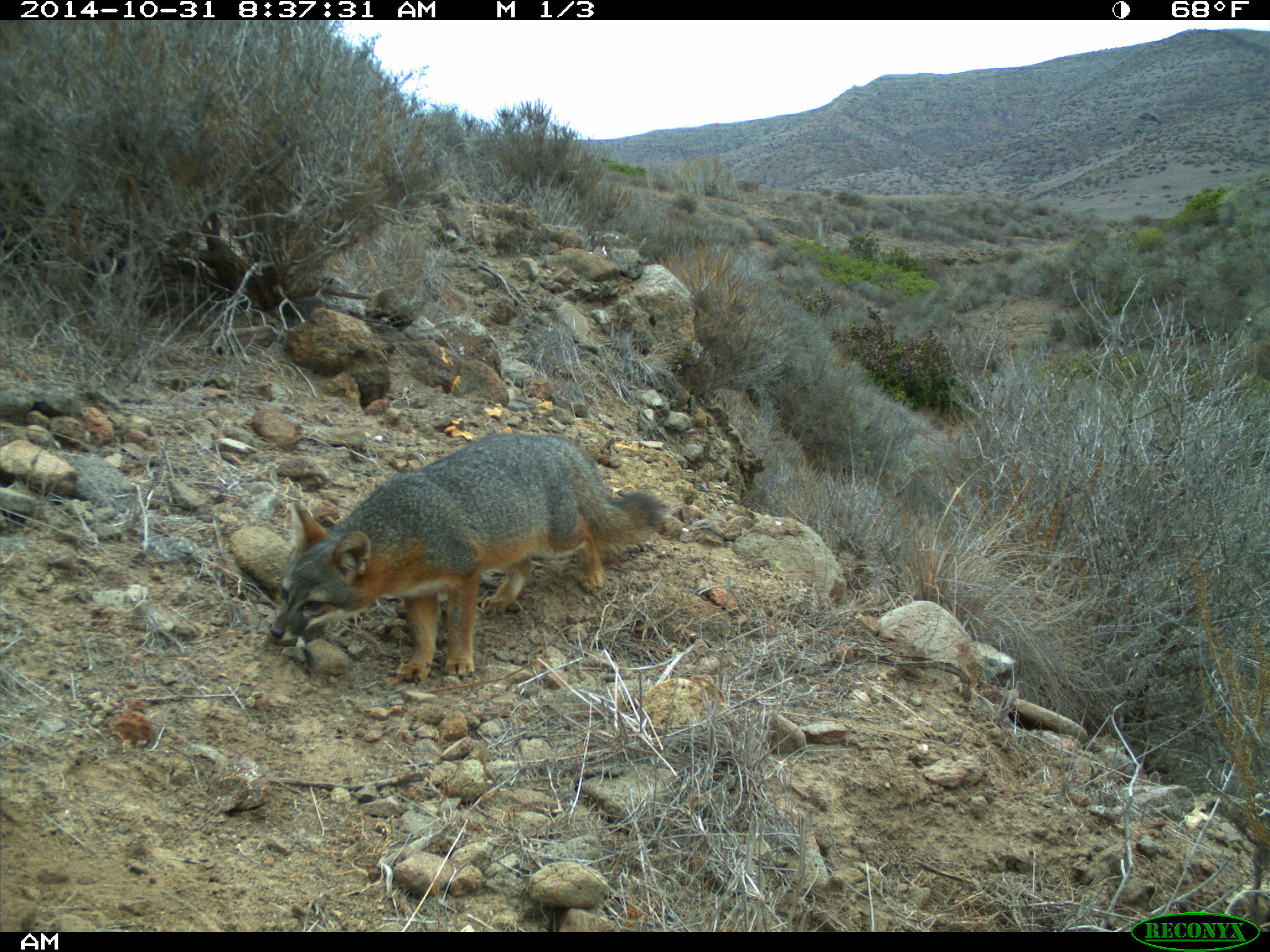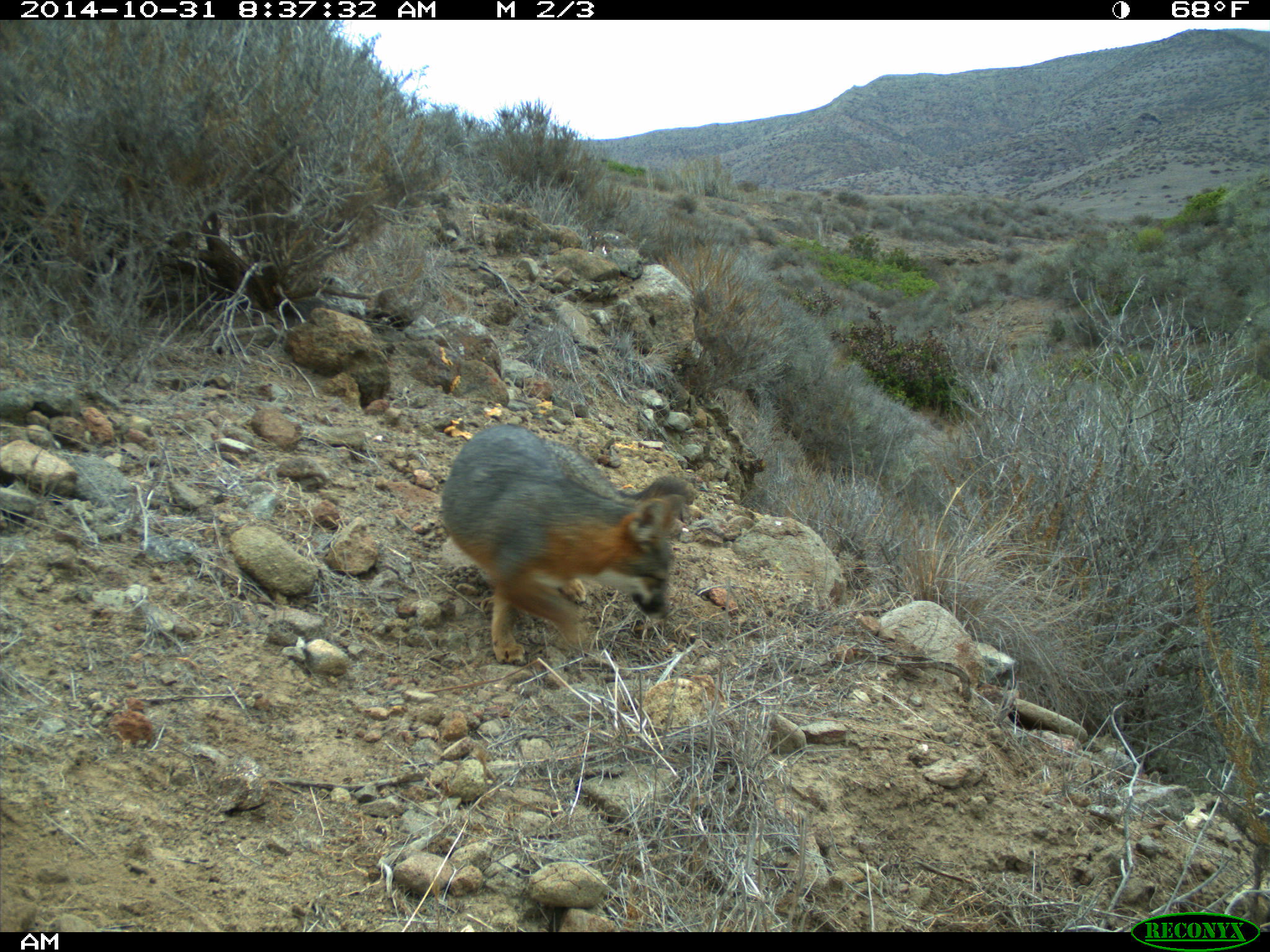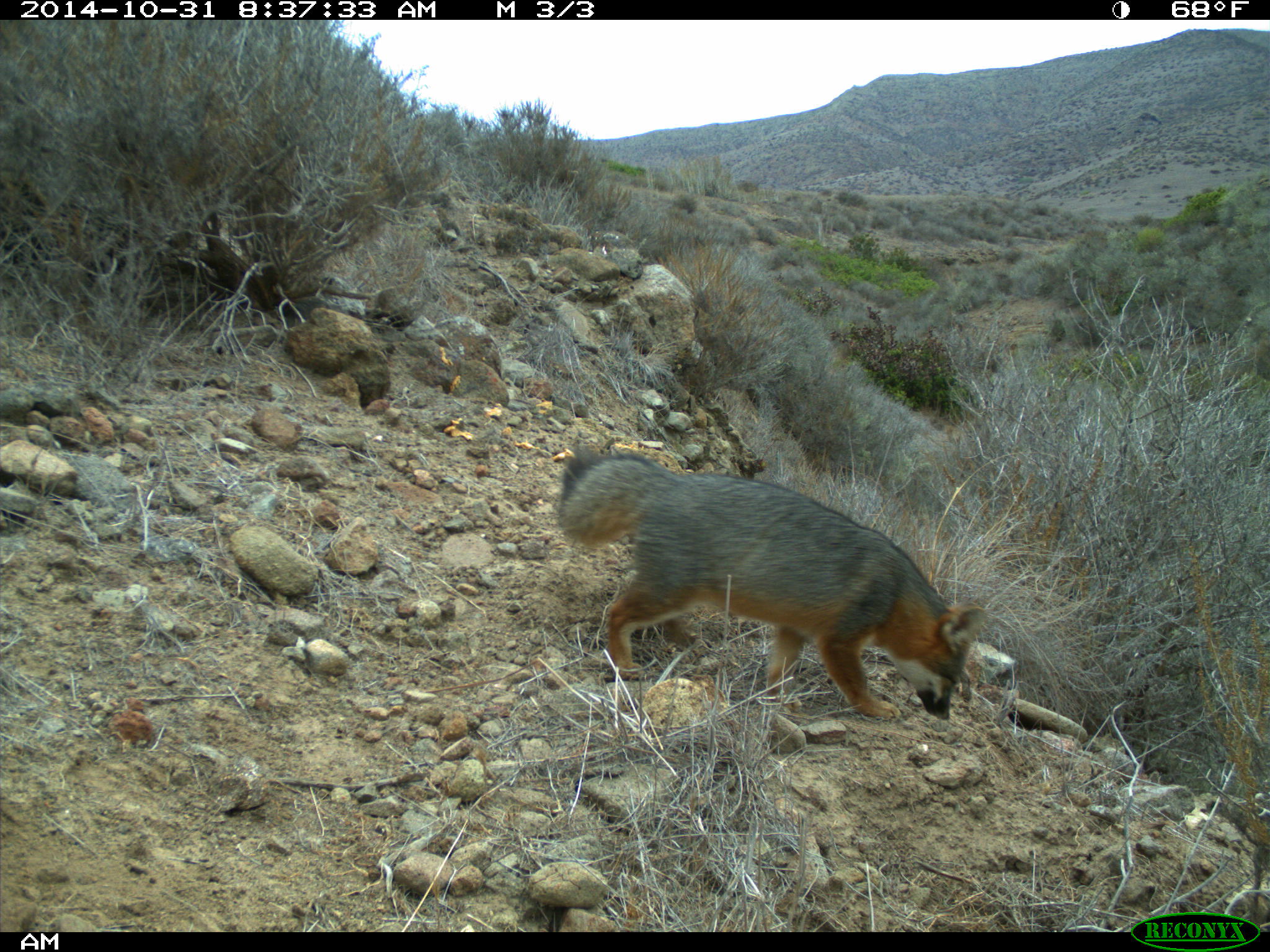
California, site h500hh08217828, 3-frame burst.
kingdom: Animalia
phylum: Chordata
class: Mammalia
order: Carnivora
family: Canidae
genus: Urocyon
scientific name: Urocyon littoralis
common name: island fox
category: fox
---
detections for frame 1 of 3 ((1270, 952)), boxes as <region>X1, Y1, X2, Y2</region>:
fox: <region>266, 430, 671, 685</region>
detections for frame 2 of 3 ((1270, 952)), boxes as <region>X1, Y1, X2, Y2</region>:
fox: <region>441, 423, 693, 667</region>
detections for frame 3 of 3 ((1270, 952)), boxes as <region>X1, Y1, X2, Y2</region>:
fox: <region>557, 446, 988, 720</region>